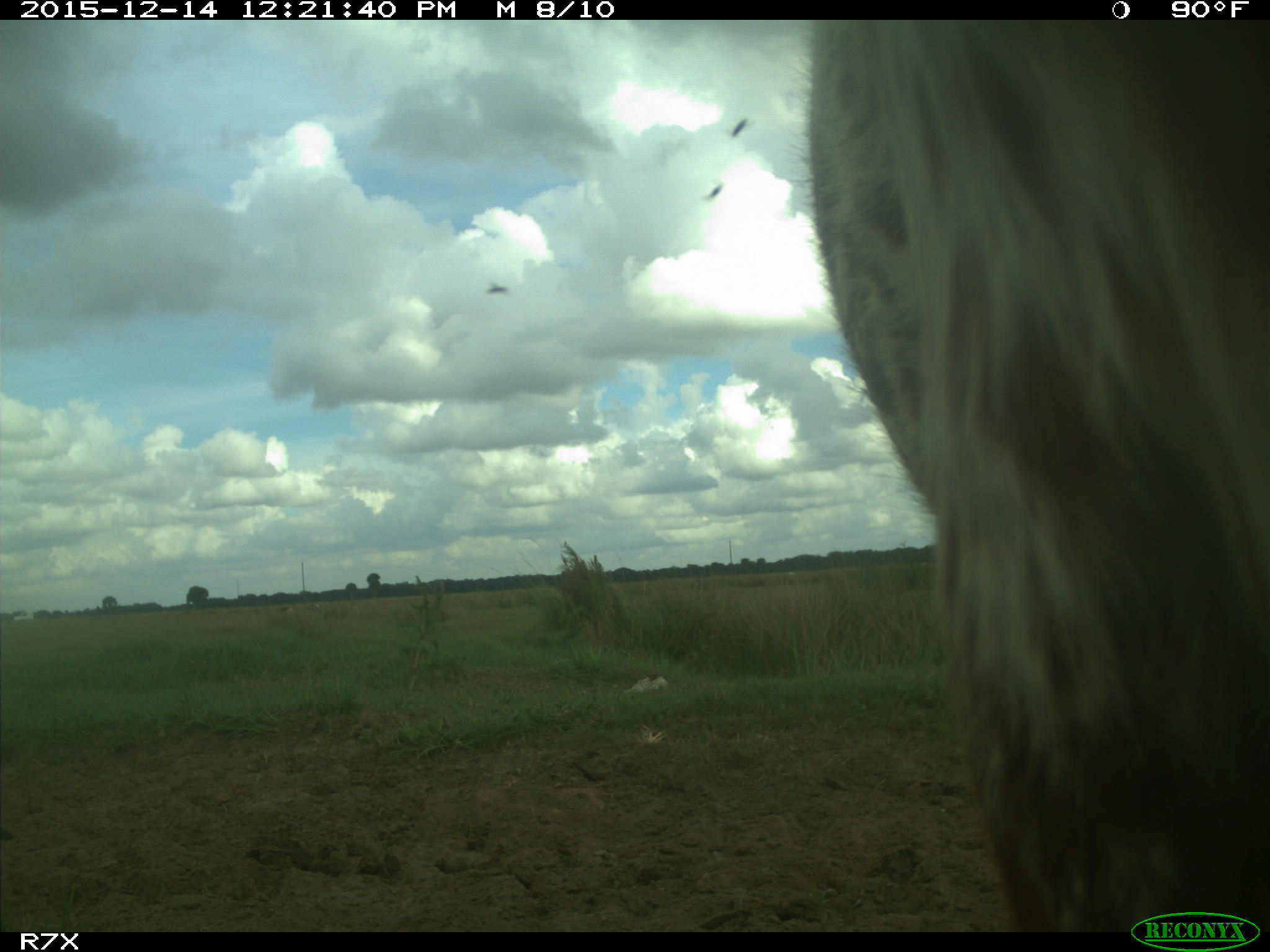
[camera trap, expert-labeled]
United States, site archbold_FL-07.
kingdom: Animalia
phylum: Chordata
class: Mammalia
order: Artiodactyla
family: Bovidae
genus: Bos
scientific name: Bos taurus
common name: domestic cow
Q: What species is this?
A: Bos taurus (domestic cow).